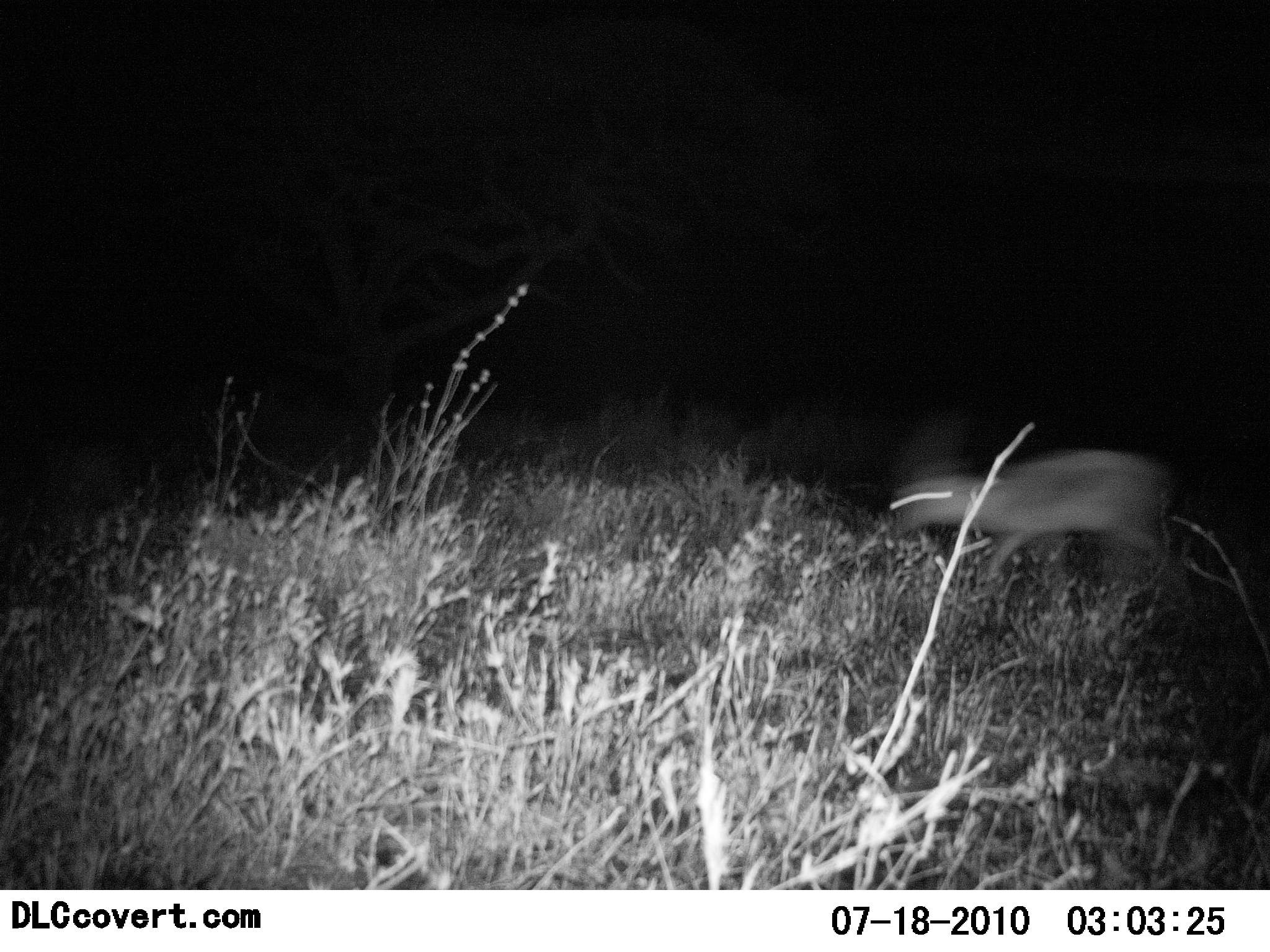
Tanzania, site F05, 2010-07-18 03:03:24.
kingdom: Animalia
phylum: Chordata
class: Mammalia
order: Artiodactyla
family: Bovidae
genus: Madoqua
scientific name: Madoqua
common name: dikdik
Dikdik (Madoqua), count 1. Behavior (volunteer vote fractions): standing 0%, resting 0%, moving 100%, interacting 0%. Young present (vote fraction): 0%. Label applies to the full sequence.